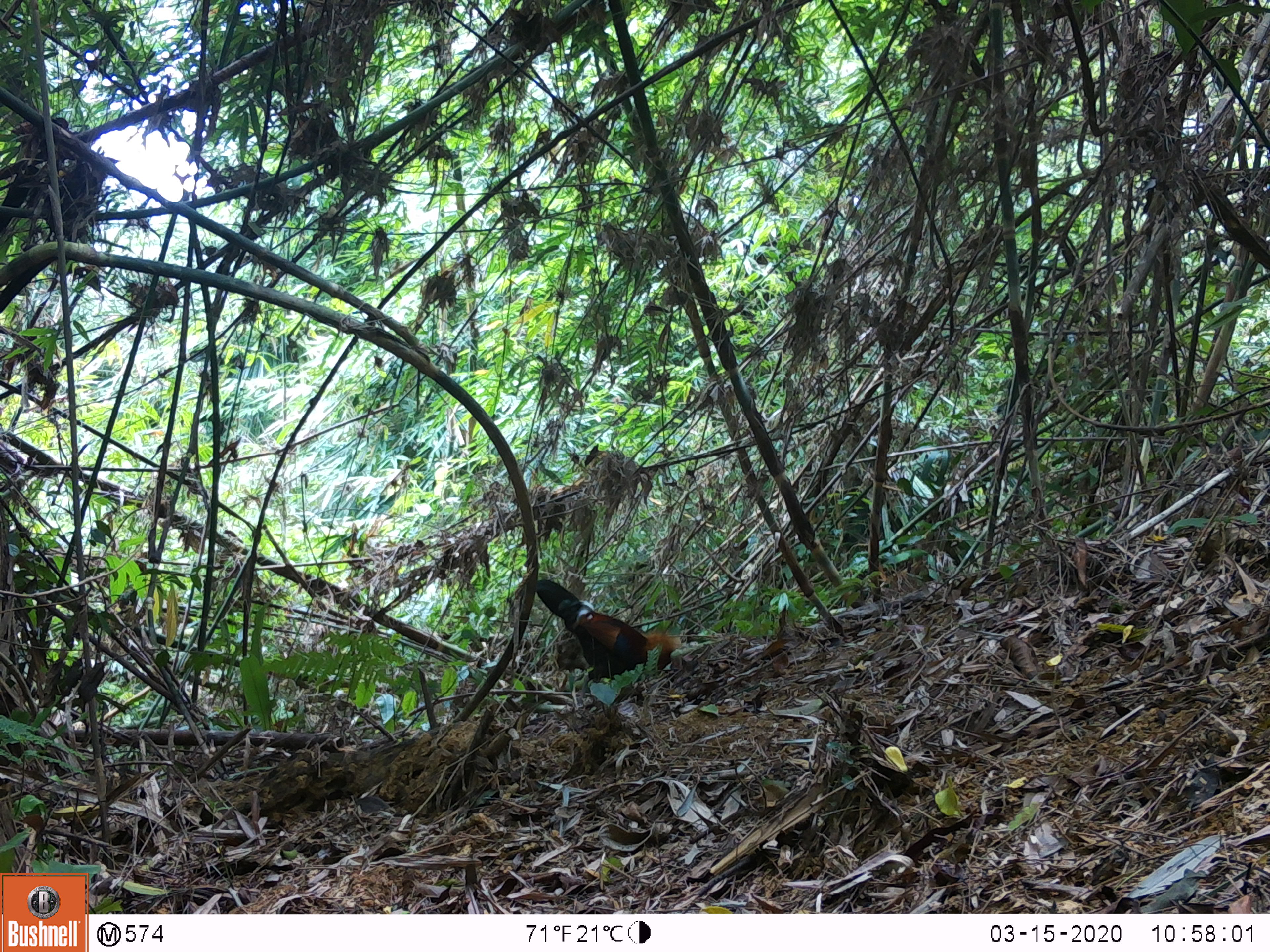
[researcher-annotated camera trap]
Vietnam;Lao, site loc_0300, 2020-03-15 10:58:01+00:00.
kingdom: Animalia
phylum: Chordata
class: Aves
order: Galliformes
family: Phasianidae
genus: Gallus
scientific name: Gallus gallus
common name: red junglefowl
Red junglefowl (Gallus gallus). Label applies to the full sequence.